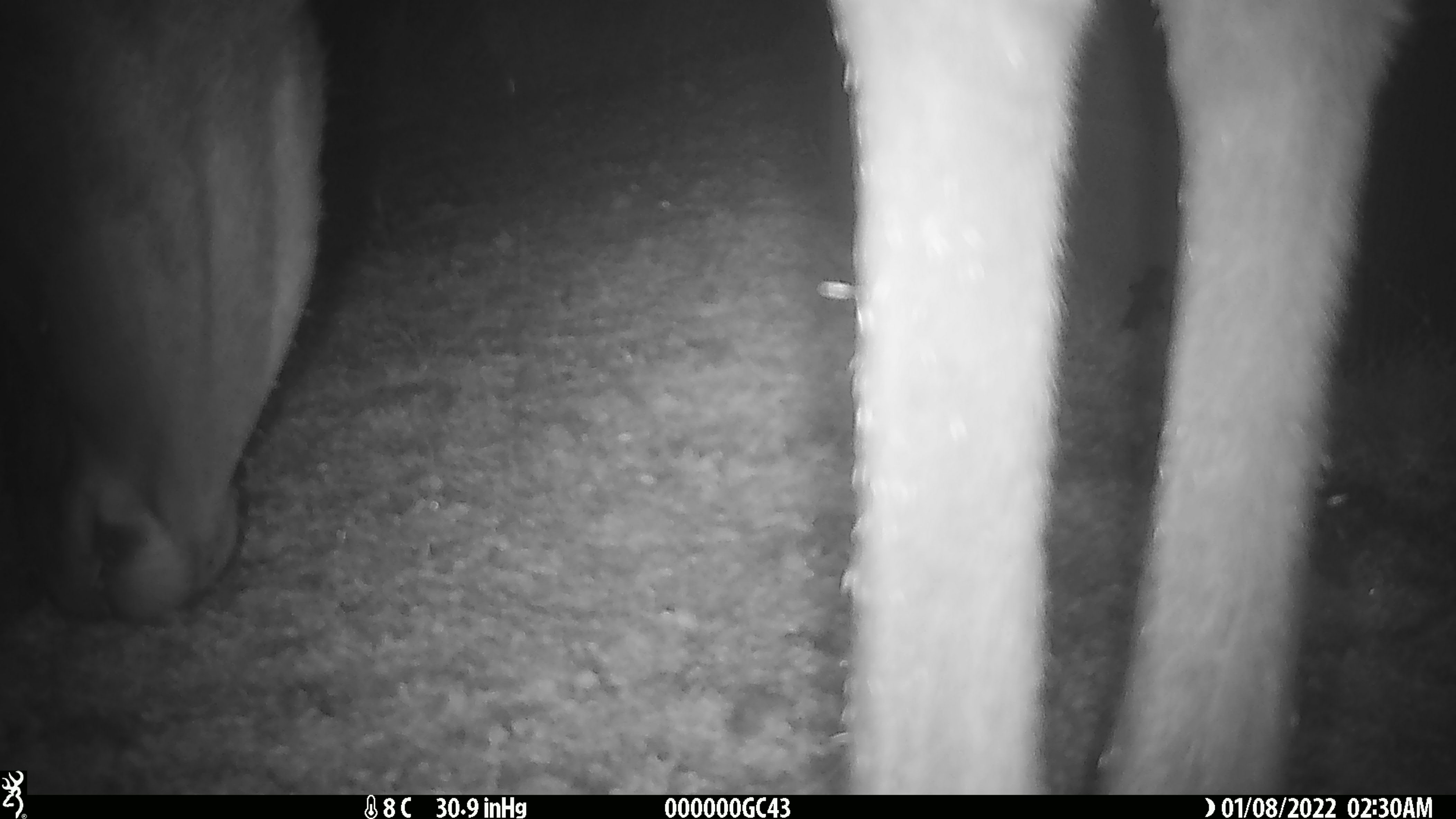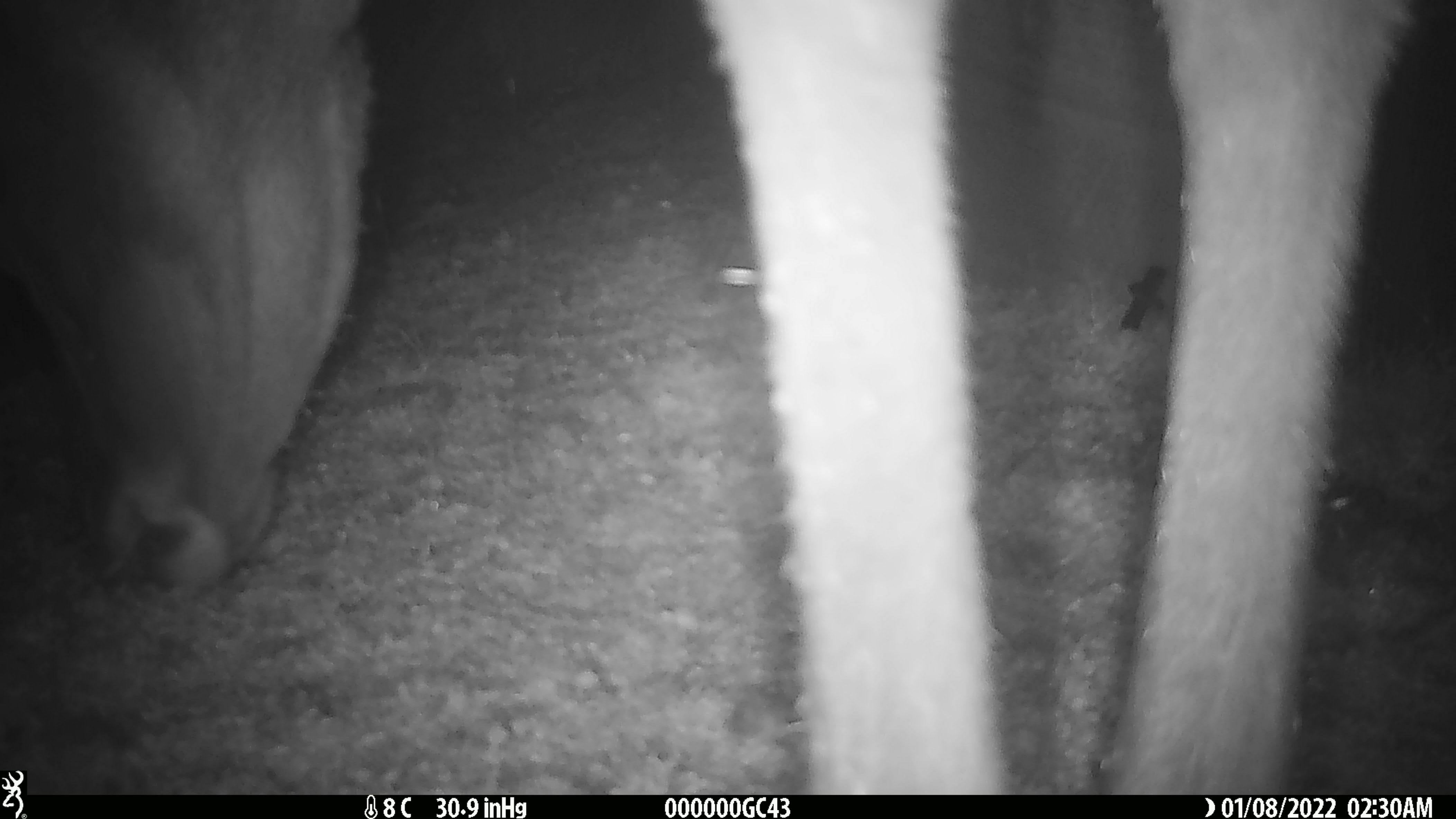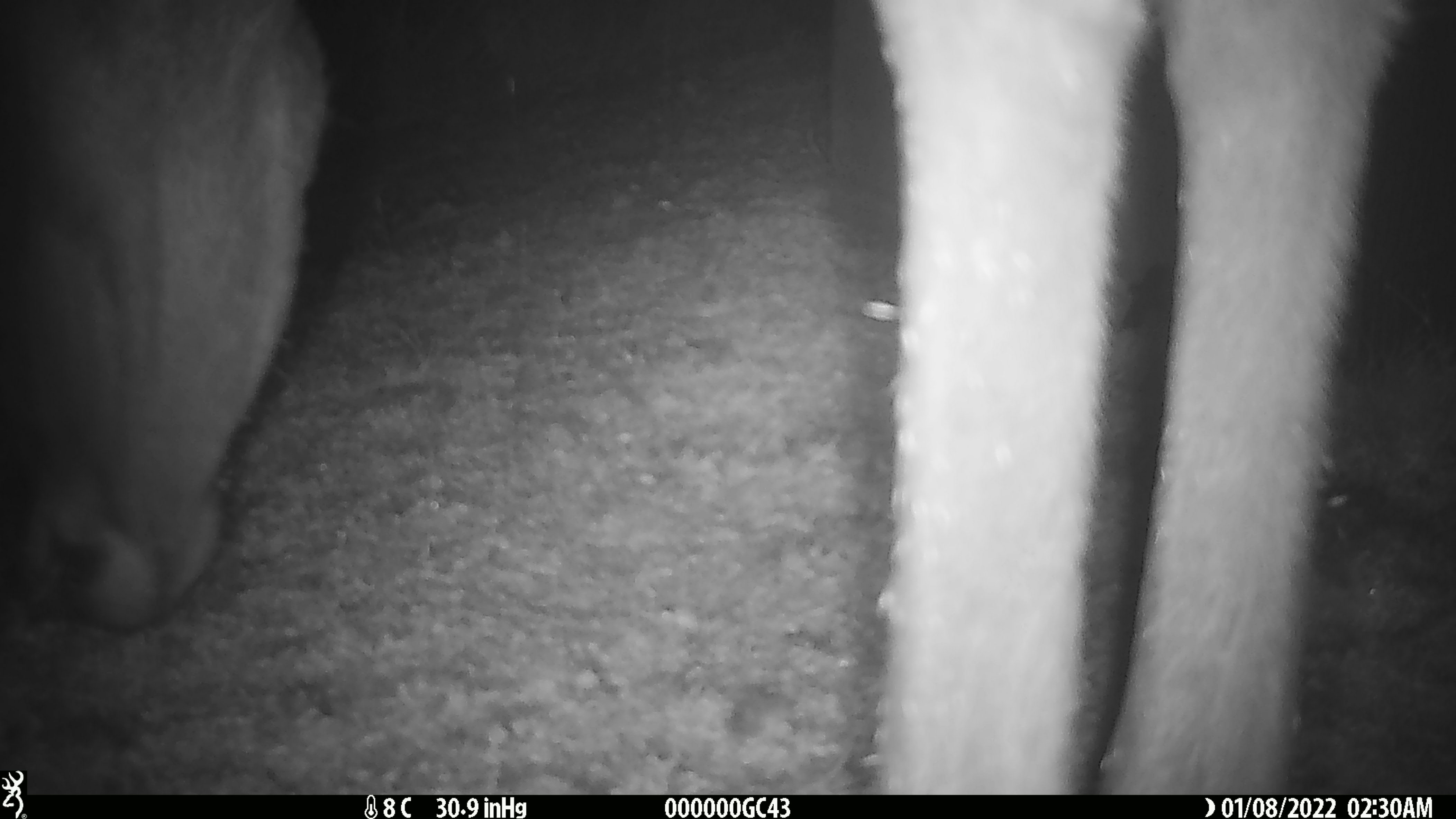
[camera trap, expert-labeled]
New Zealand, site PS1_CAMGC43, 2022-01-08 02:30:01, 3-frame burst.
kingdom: Animalia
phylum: Chordata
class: Mammalia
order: Artiodactyla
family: Cervidae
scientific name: Cervidae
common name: deer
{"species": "deer (Cervidae)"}